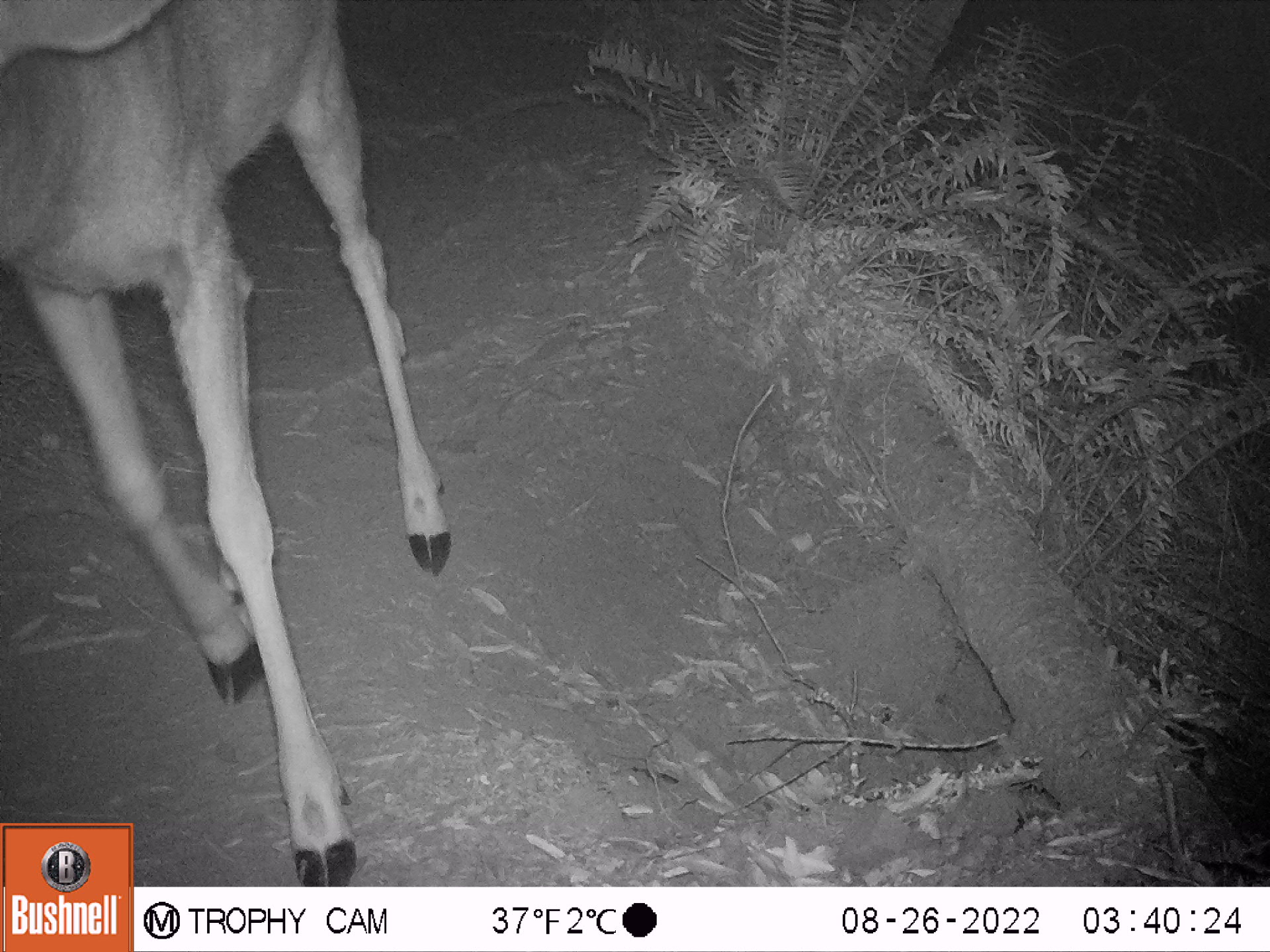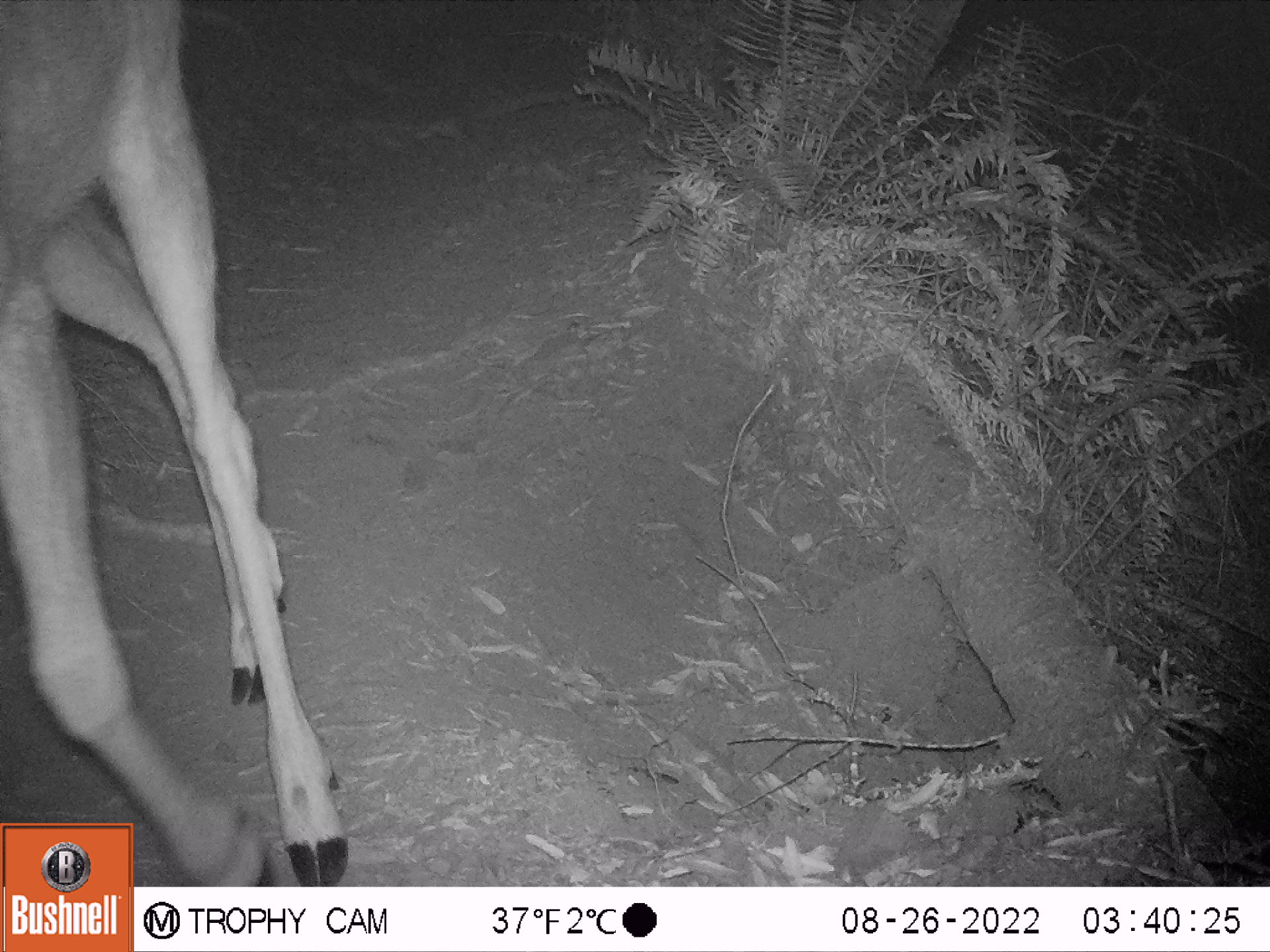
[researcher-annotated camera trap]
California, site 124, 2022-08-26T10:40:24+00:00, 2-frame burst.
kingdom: Animalia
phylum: Chordata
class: Mammalia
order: Artiodactyla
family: Cervidae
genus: Odocoileus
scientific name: Odocoileus hemionus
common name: mule deer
Mule deer (Odocoileus hemionus).